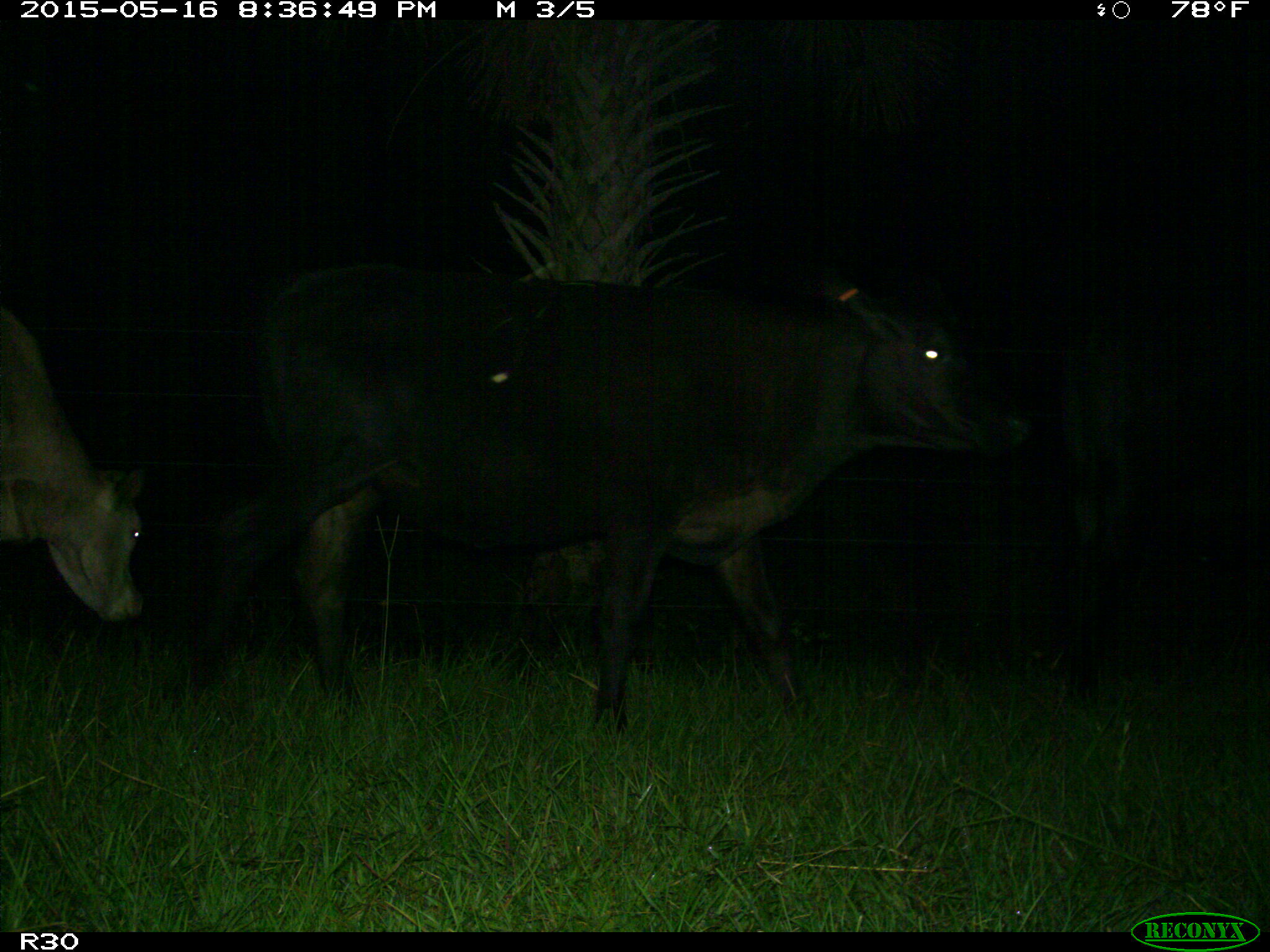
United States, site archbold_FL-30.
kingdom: Animalia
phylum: Chordata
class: Mammalia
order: Artiodactyla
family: Bovidae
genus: Bos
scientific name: Bos taurus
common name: domestic cow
Bos taurus (domestic cow).